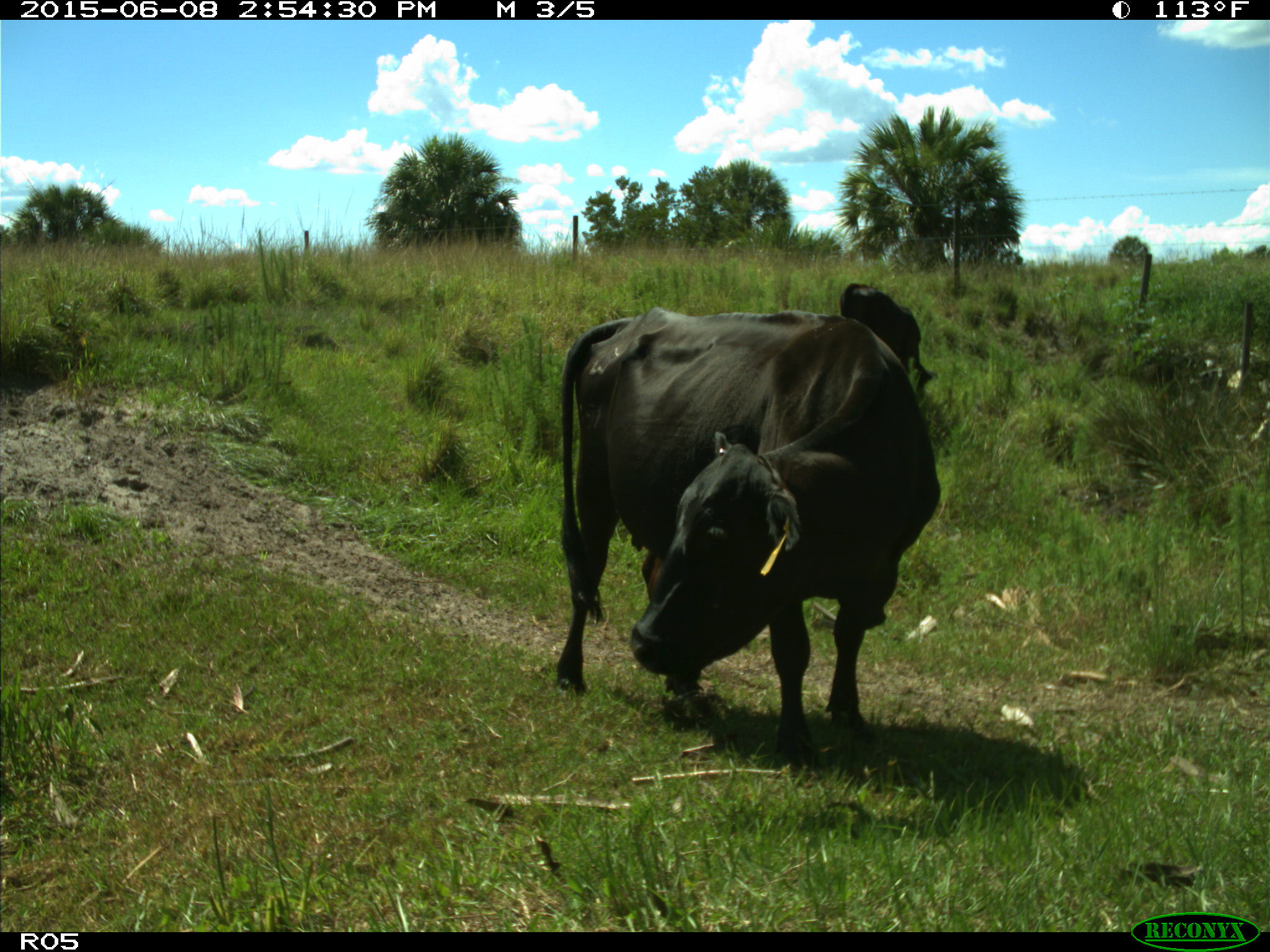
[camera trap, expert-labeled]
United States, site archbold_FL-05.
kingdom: Animalia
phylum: Chordata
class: Mammalia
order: Artiodactyla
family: Bovidae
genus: Bos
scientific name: Bos taurus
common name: domestic cow